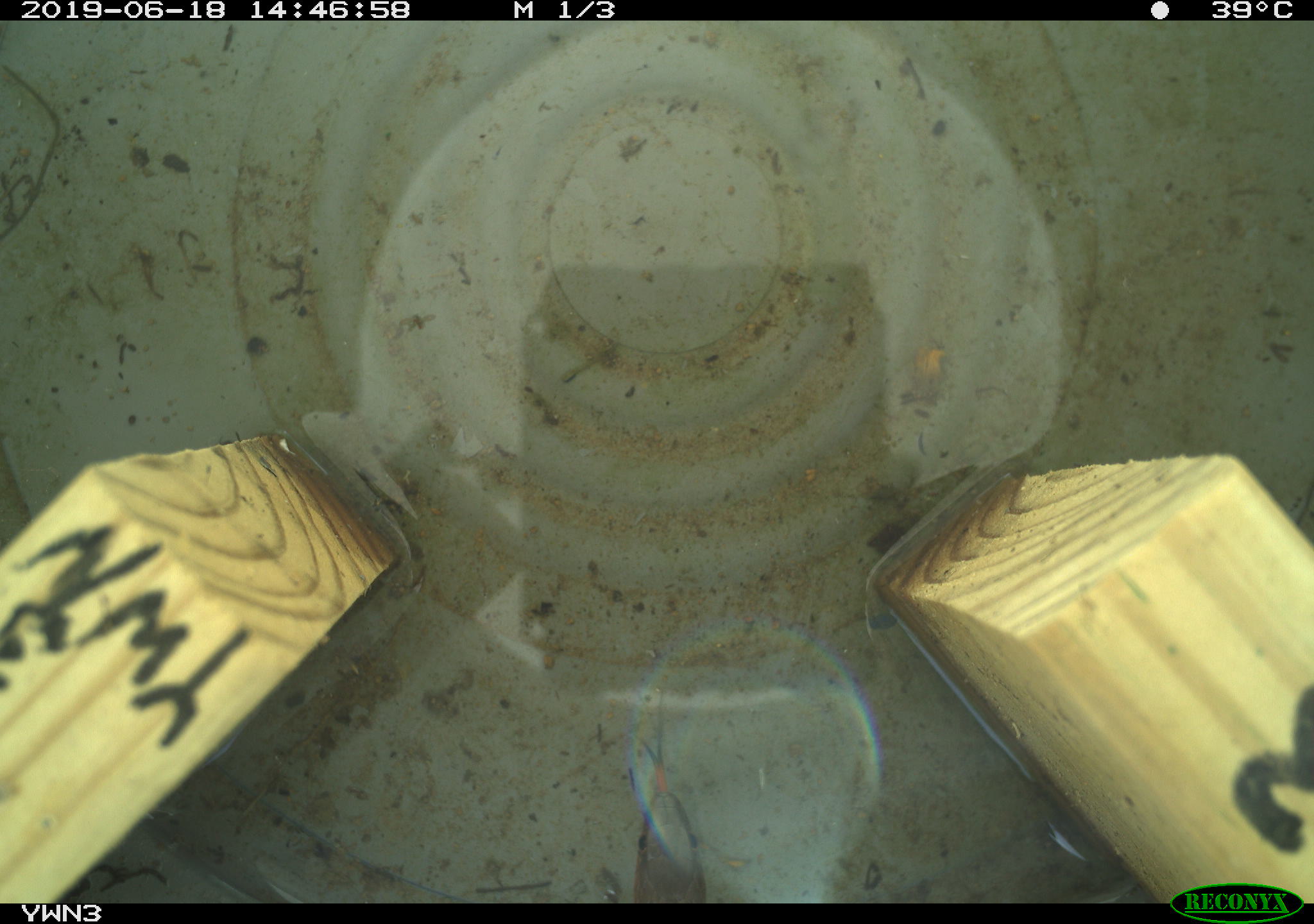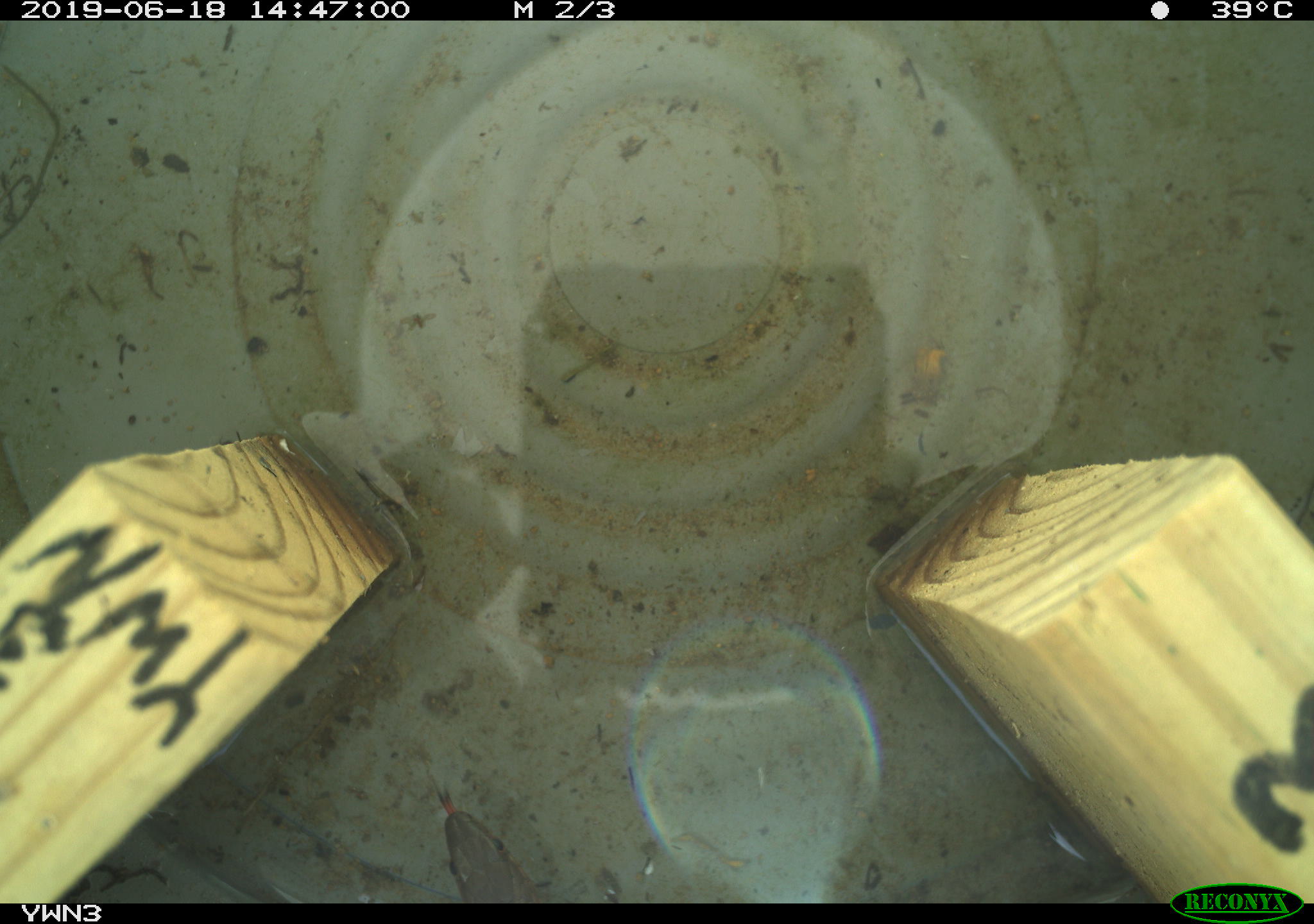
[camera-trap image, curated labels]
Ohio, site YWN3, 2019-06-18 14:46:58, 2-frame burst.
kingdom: Animalia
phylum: Chordata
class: Reptilia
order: Squamata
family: Colubridae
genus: Thamnophis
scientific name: Thamnophis sirtalis sirtalis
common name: eastern gartersnake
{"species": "eastern gartersnake (Thamnophis sirtalis sirtalis)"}